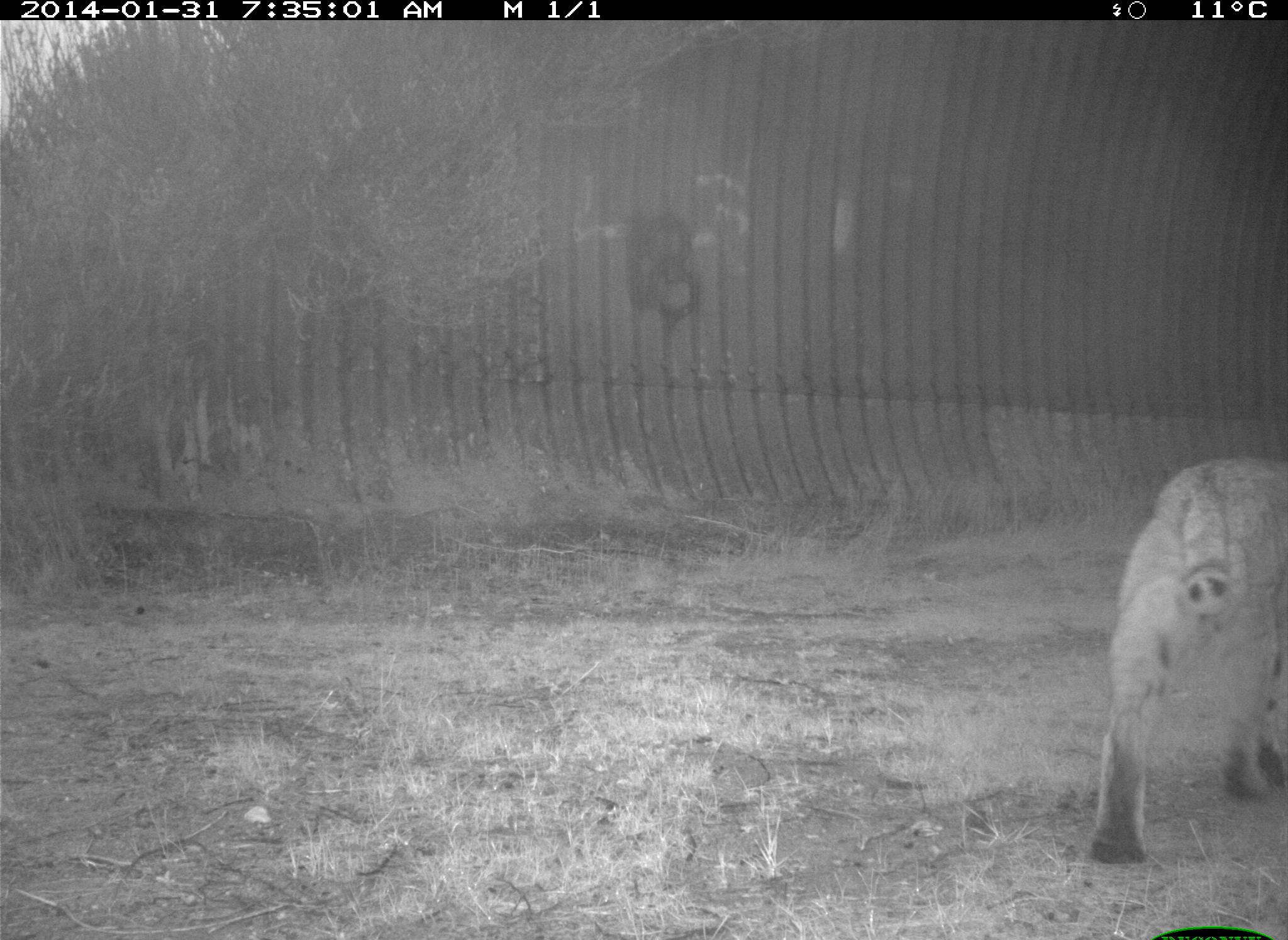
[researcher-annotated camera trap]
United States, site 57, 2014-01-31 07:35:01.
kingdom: Animalia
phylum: Chordata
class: Mammalia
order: Carnivora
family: Felidae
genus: Lynx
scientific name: Lynx rufus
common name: bobcat